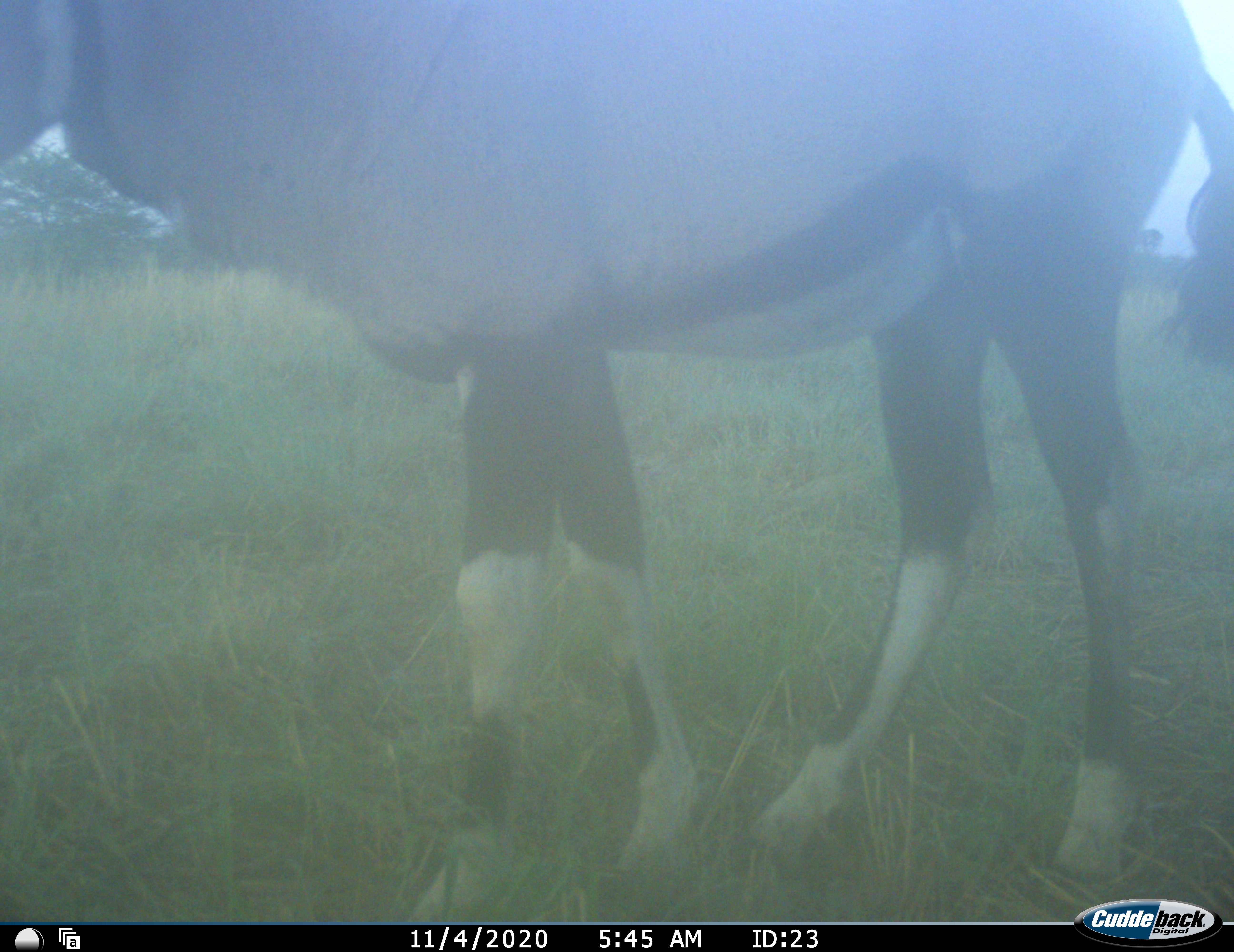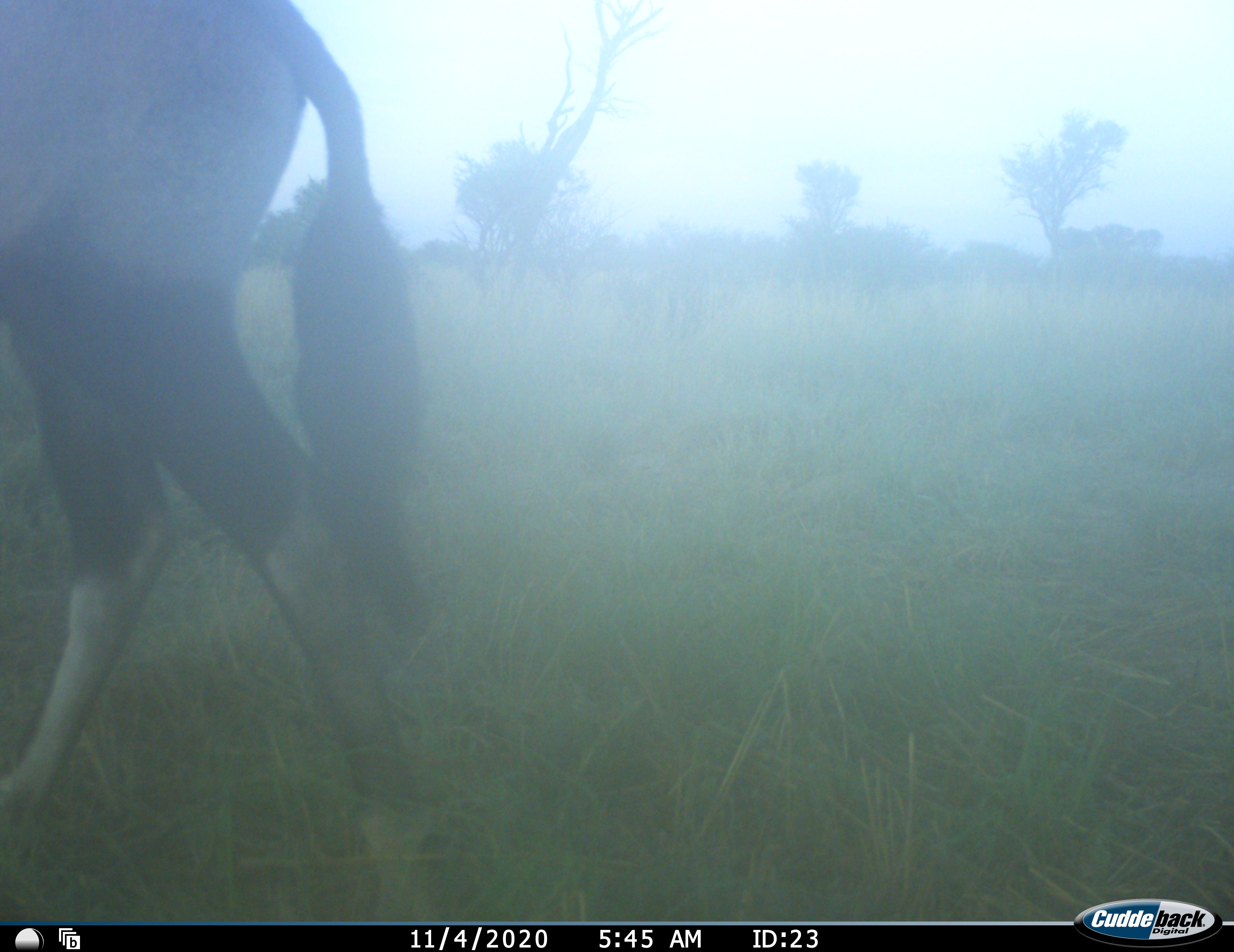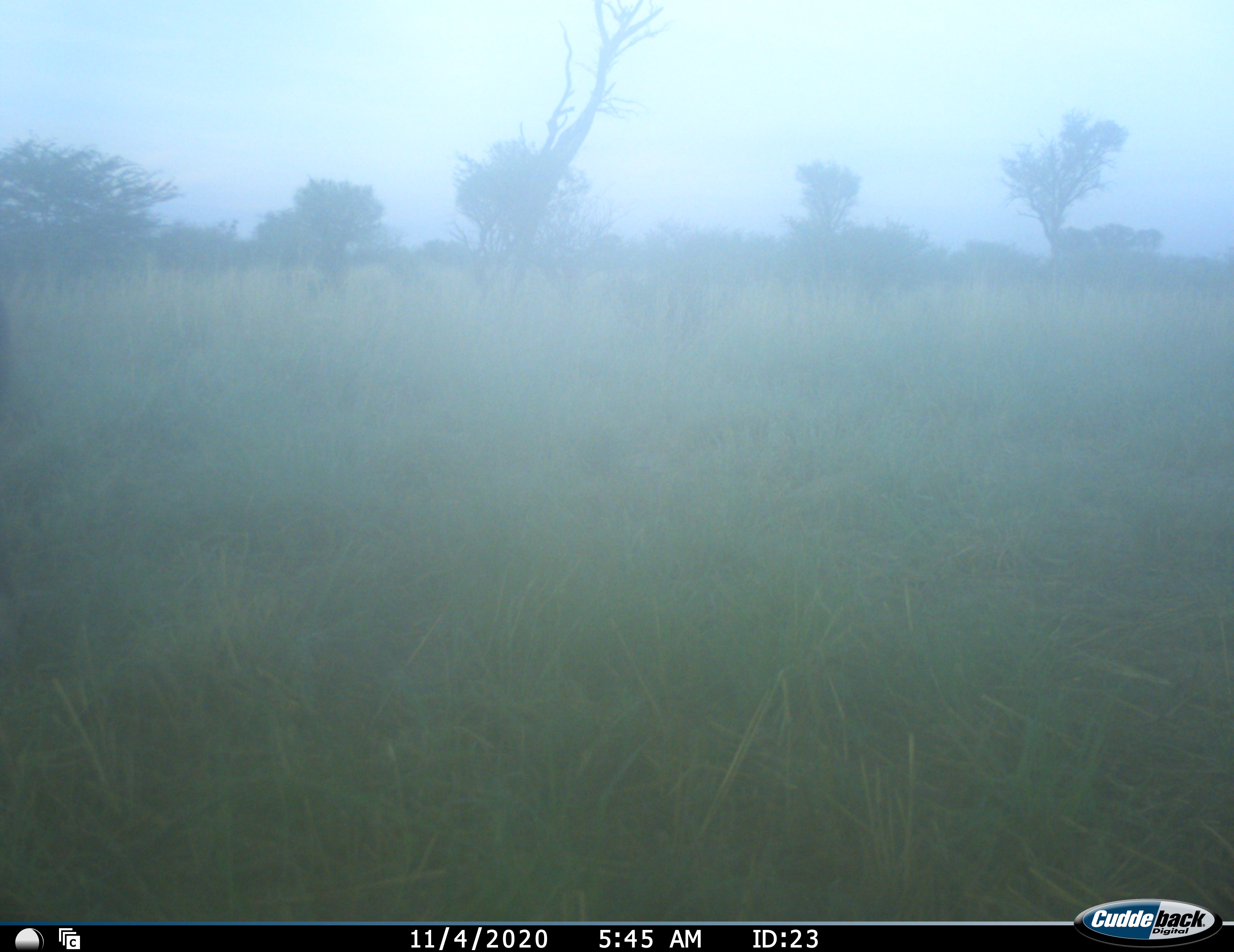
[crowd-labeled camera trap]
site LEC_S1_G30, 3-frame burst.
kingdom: Animalia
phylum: Chordata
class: Mammalia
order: Artiodactyla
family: Bovidae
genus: Oryx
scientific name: Oryx gazella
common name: gemsbok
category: oryx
Oryx (gemsbok) (Oryx gazella), count 1. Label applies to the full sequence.